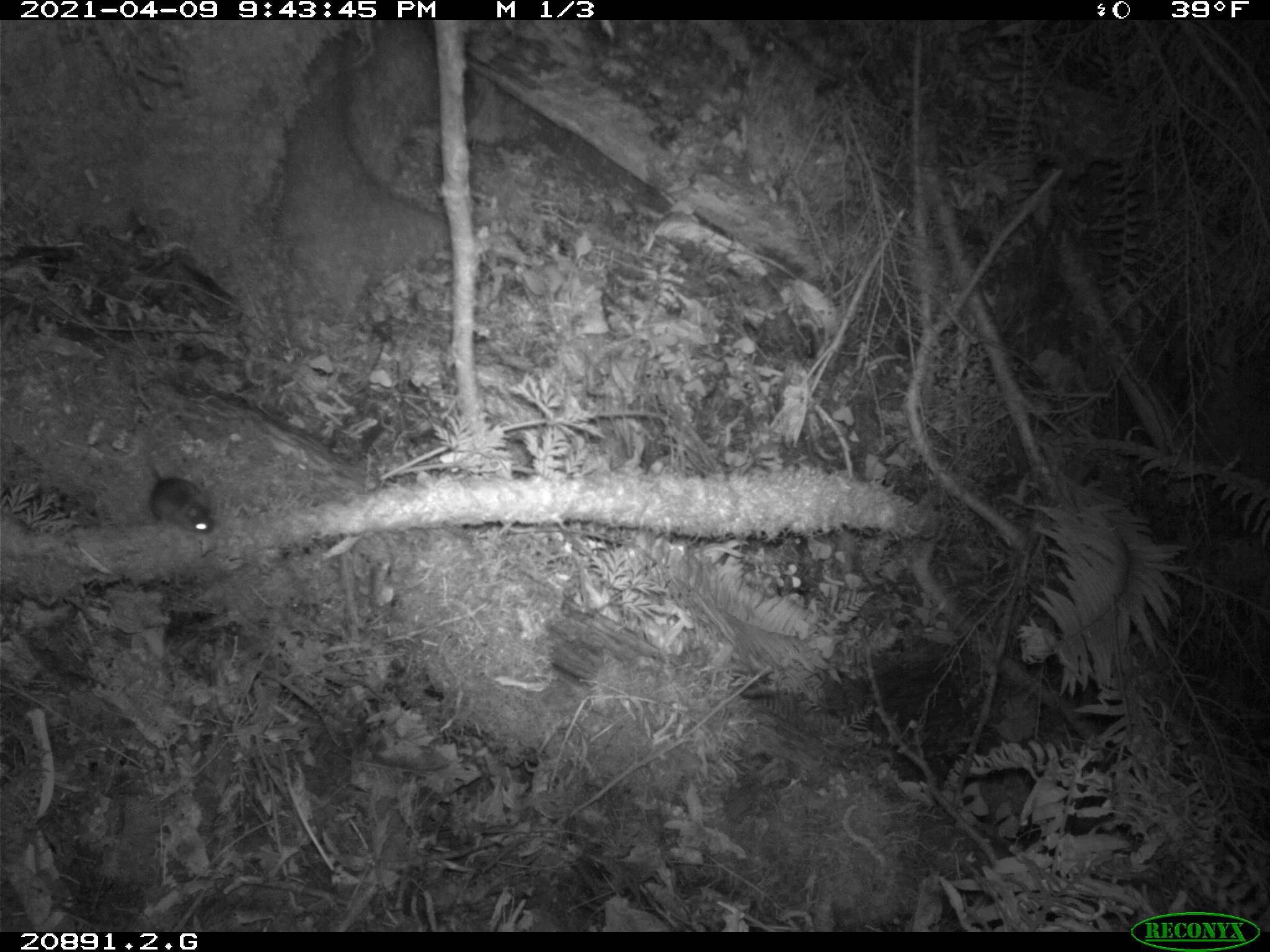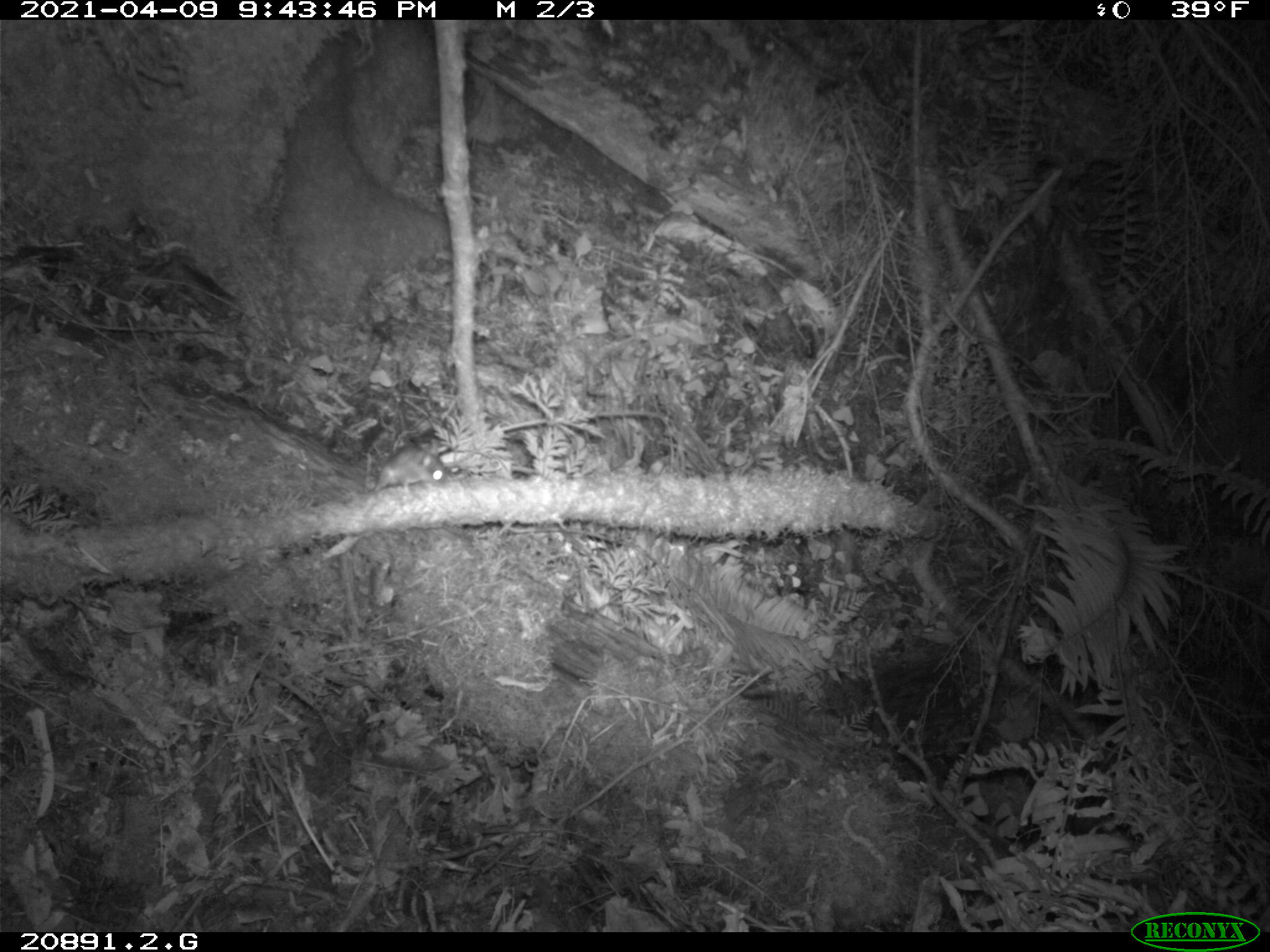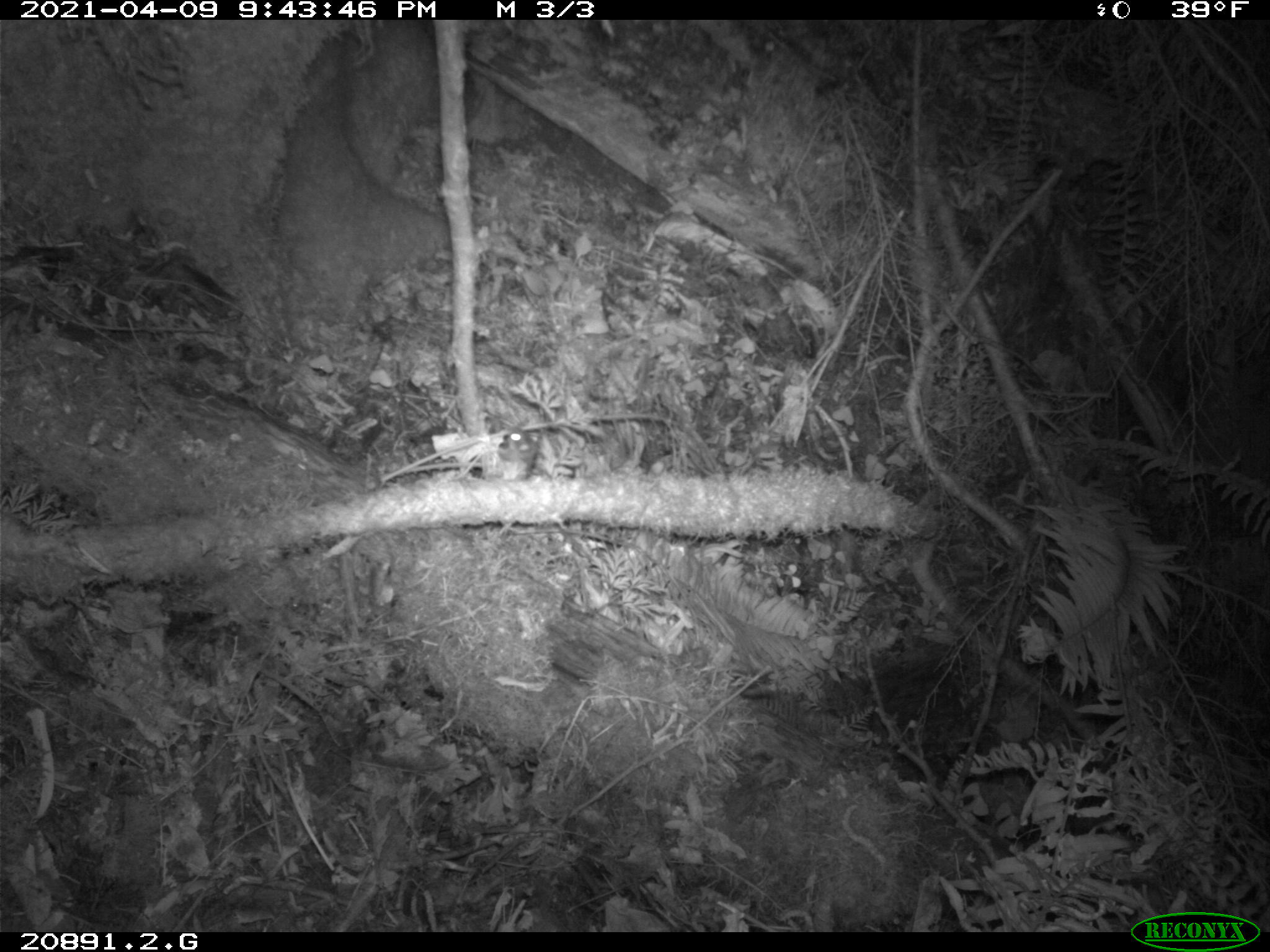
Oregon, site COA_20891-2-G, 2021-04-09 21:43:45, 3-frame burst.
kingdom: Animalia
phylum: Chordata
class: Mammalia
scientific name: Mammalia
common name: small mammal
Small mammal (Mammalia).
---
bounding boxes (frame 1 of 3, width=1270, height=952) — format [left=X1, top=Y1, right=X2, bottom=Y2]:
small mammal: [left=140, top=435, right=220, bottom=542]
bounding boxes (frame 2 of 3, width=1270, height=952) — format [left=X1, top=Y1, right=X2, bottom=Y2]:
small mammal: [left=370, top=436, right=458, bottom=488]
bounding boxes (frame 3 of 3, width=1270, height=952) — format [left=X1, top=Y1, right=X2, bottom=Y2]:
small mammal: [left=493, top=424, right=550, bottom=472]